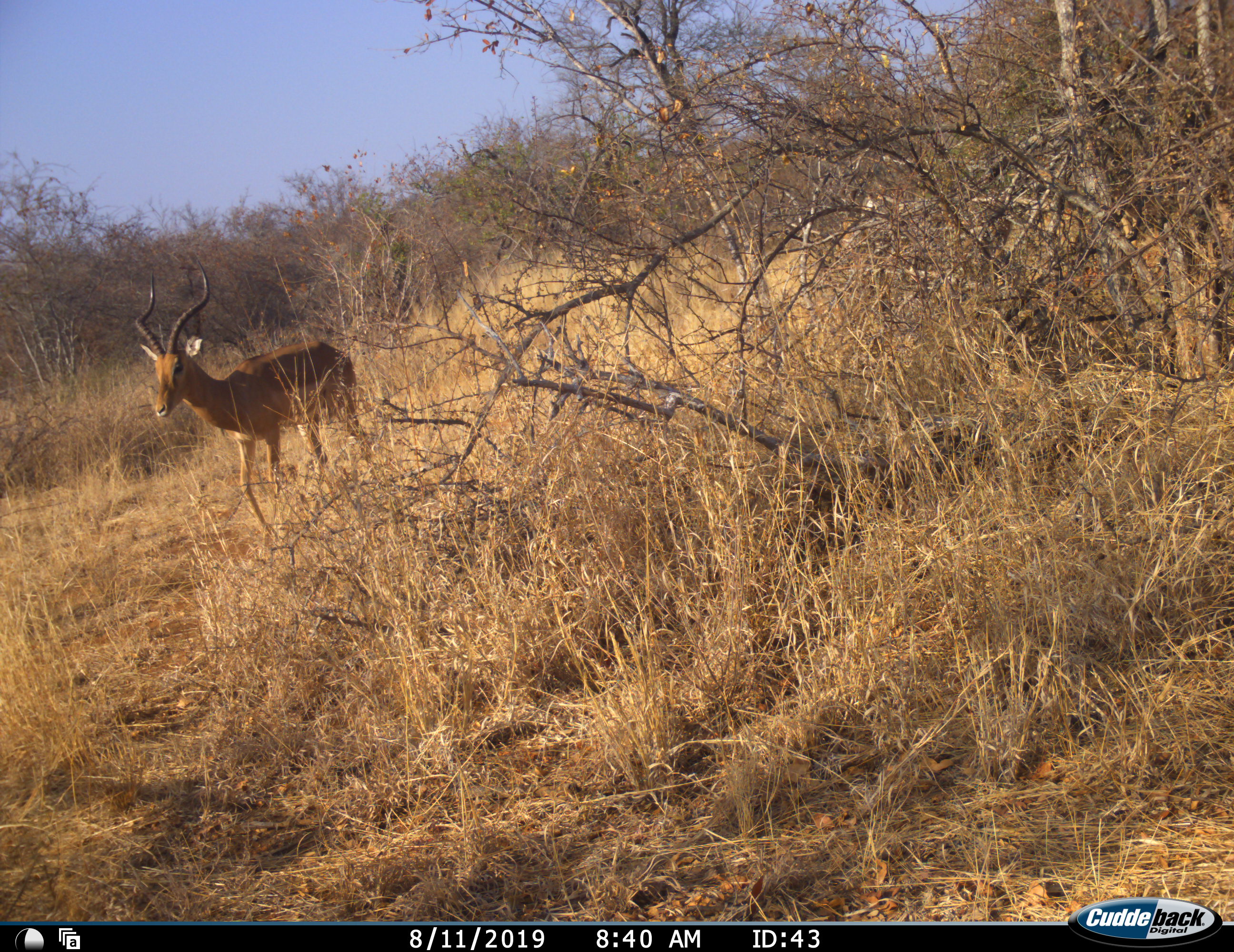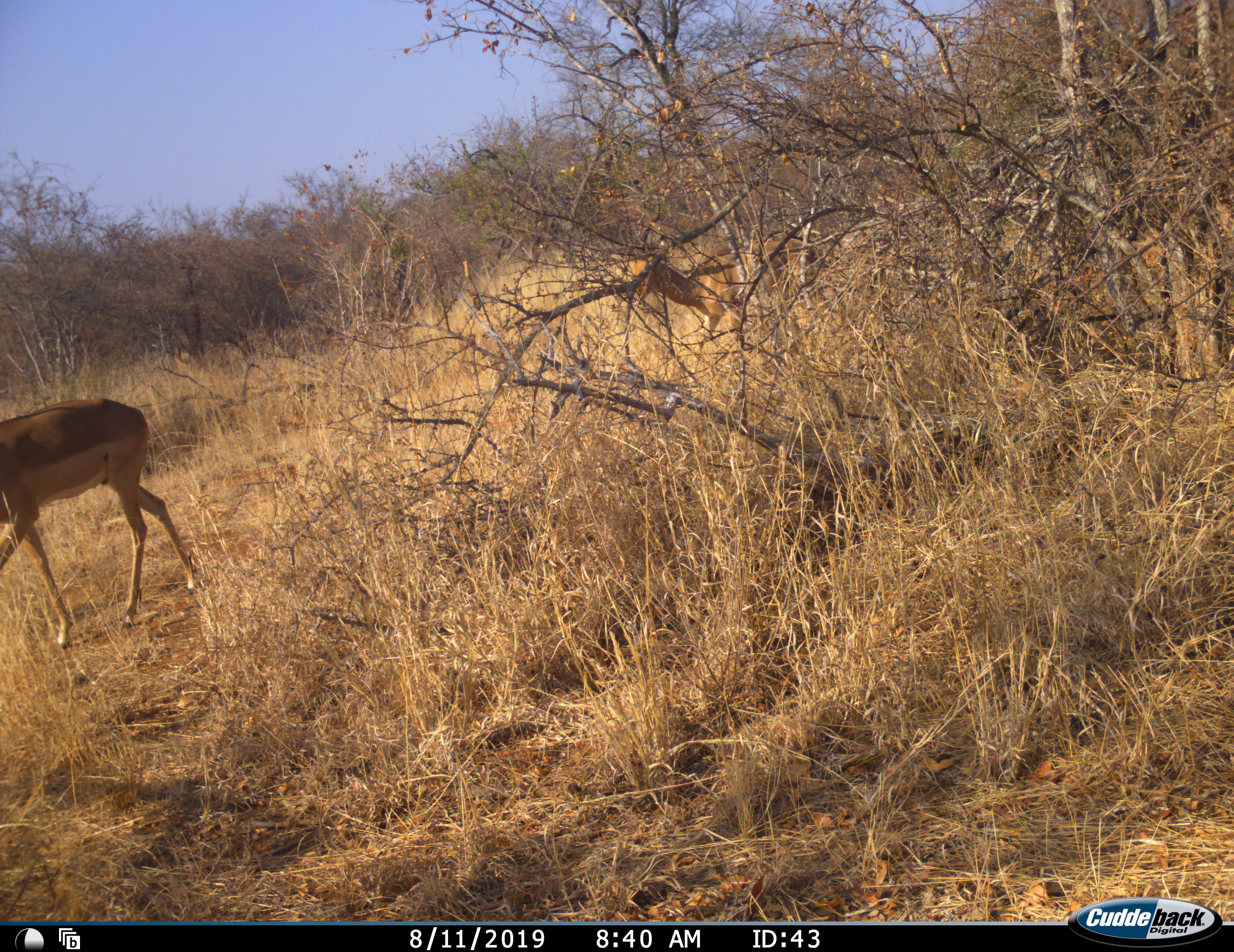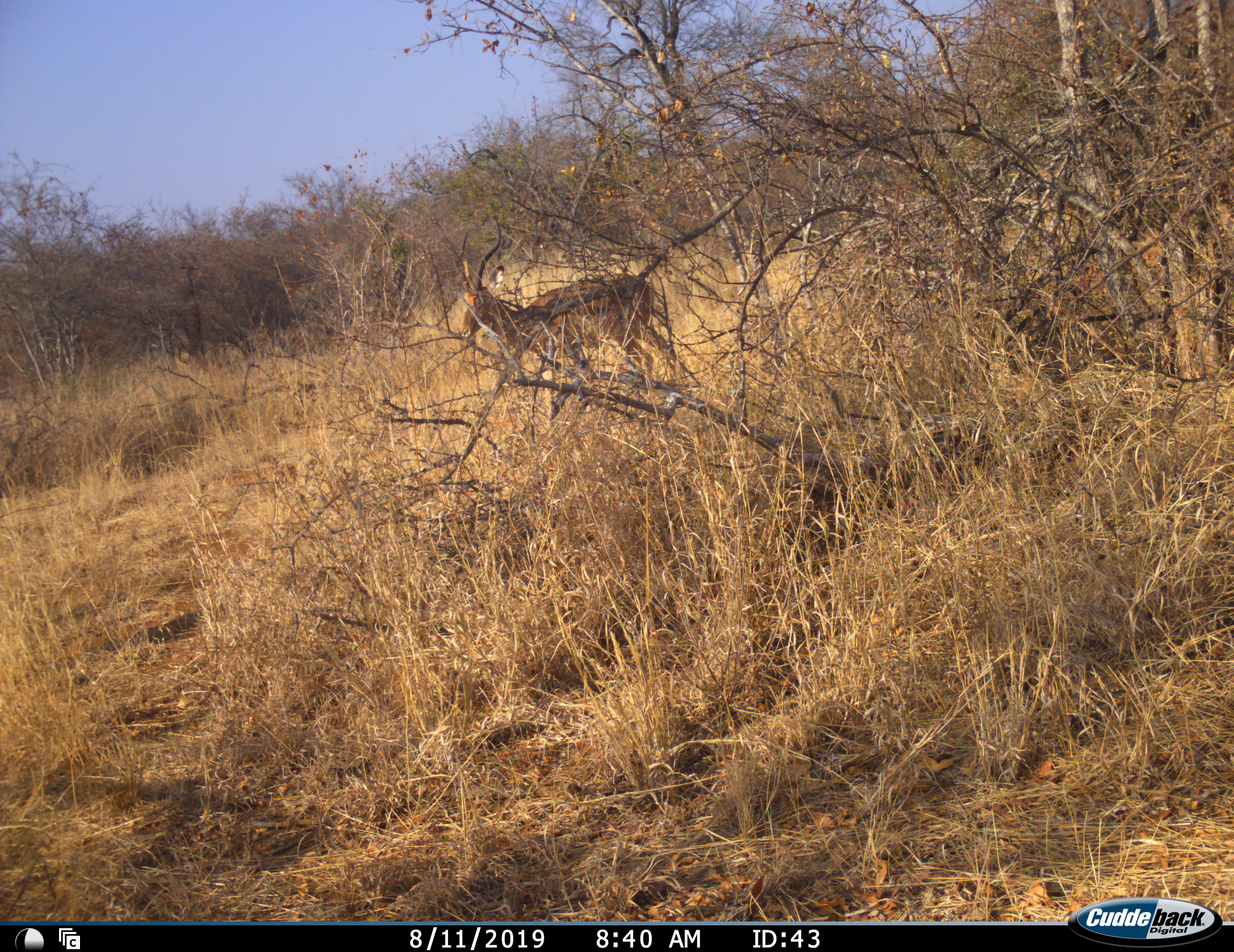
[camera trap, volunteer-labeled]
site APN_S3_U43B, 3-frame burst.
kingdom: Animalia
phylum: Chordata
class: Mammalia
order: Artiodactyla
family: Bovidae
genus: Aepyceros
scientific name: Aepyceros melampus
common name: impala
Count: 2.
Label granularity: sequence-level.